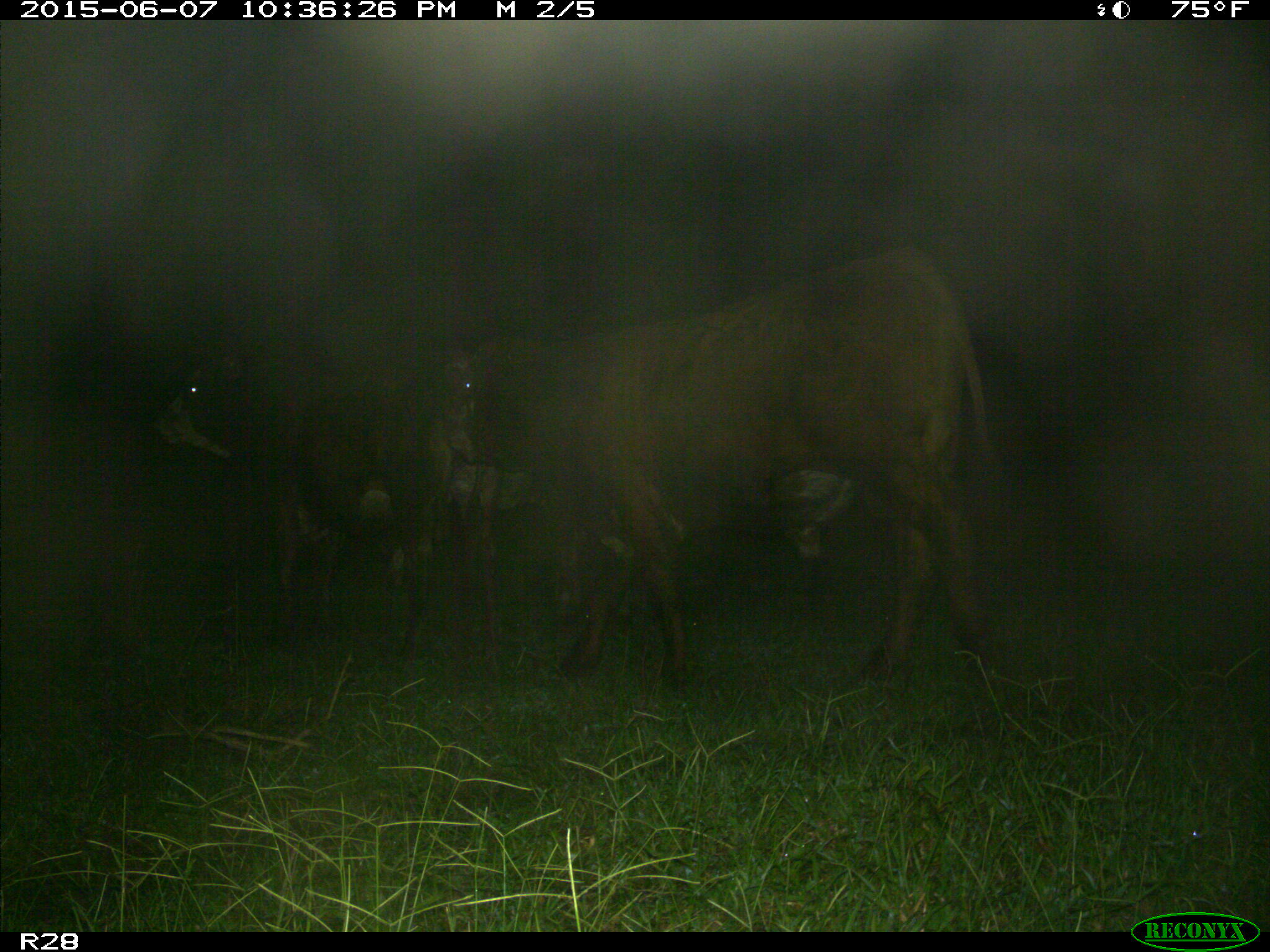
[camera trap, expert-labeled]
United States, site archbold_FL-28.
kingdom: Animalia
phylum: Chordata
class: Mammalia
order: Artiodactyla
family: Bovidae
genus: Bos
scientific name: Bos taurus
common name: domestic cow